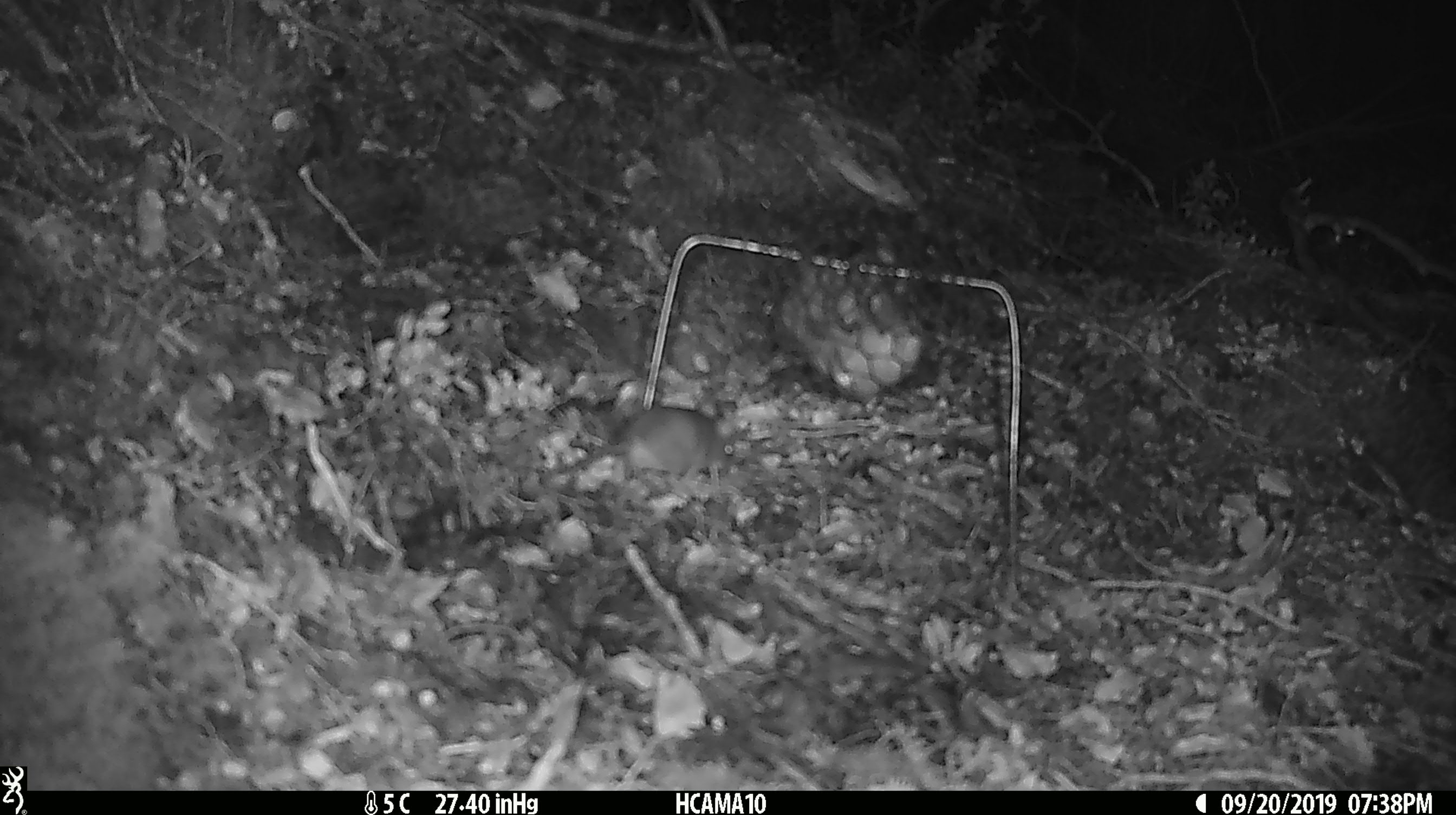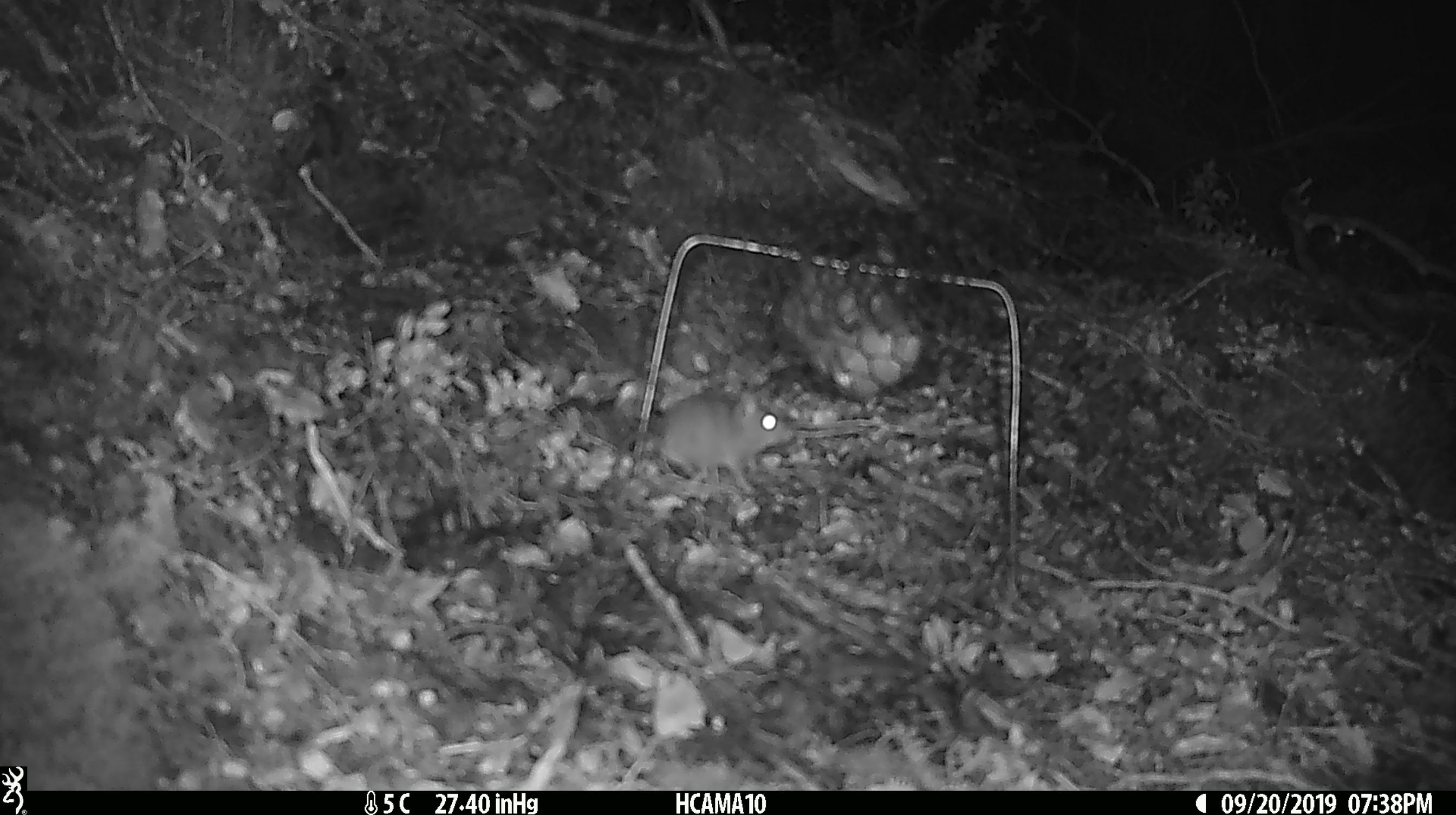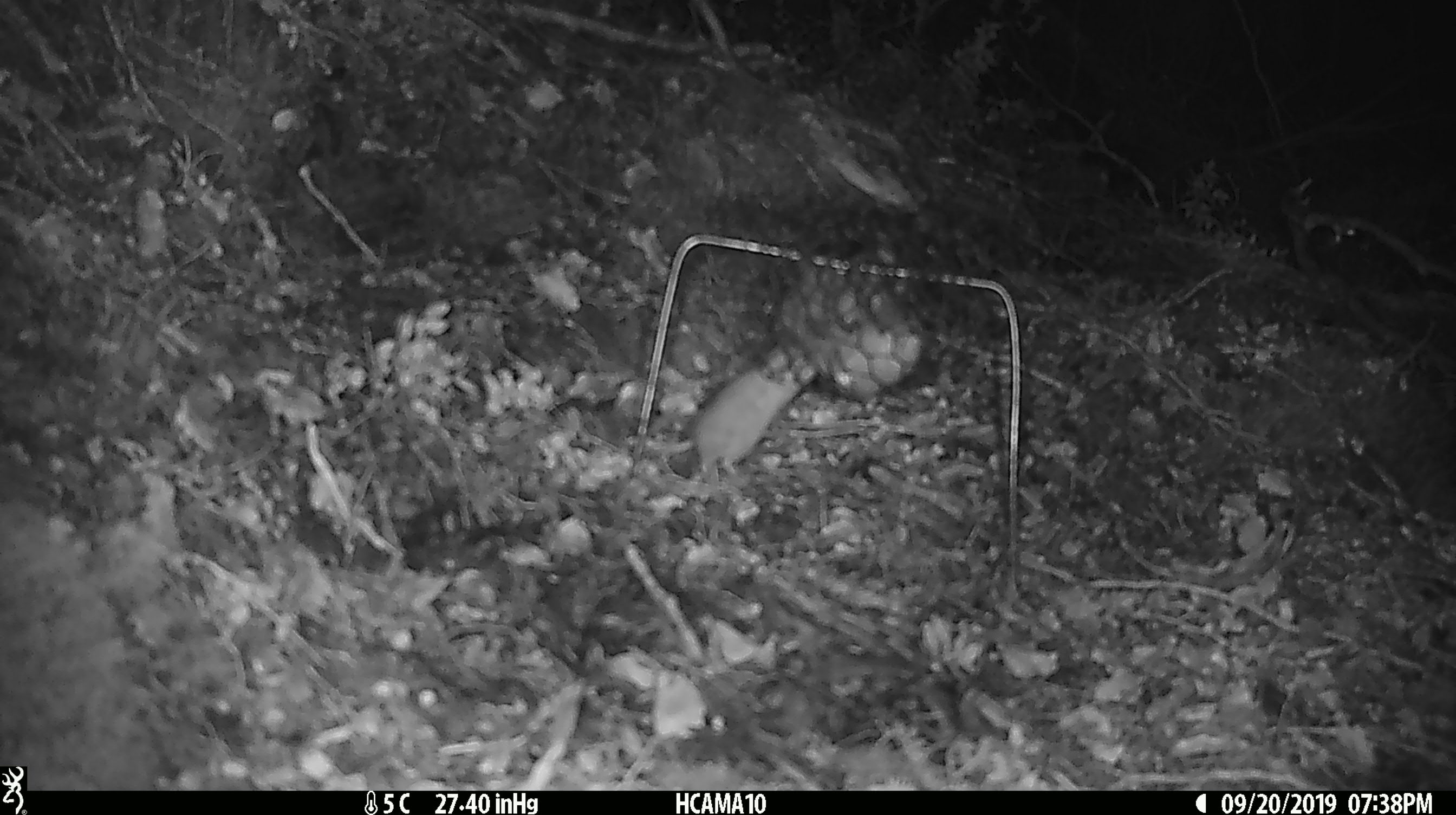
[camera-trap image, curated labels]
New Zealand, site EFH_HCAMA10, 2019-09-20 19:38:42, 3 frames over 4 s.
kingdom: Animalia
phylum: Chordata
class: Mammalia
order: Rodentia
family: Muridae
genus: Mus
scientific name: Mus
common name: mouse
Mouse (Mus).